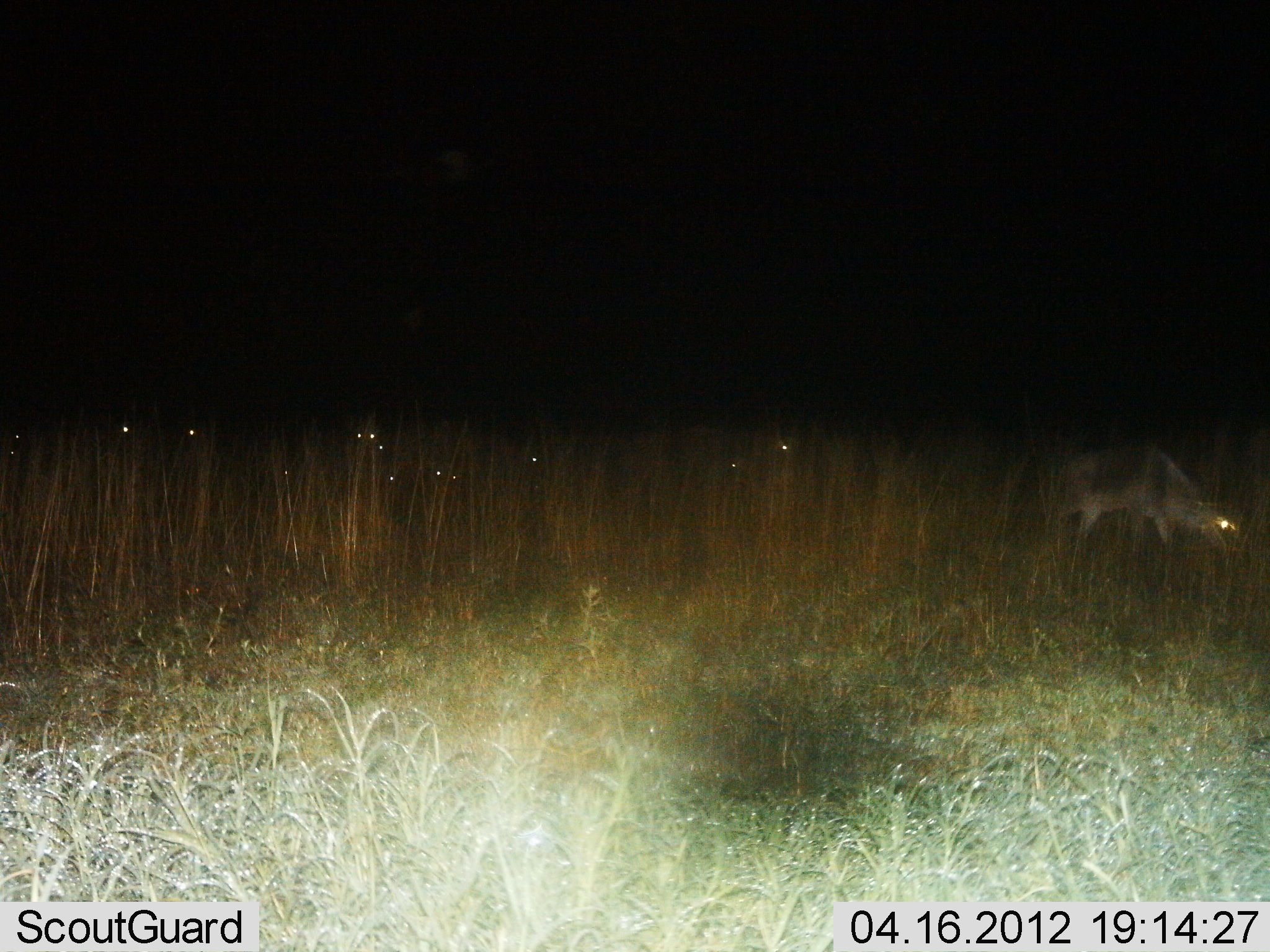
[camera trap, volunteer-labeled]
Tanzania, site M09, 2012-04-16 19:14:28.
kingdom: Animalia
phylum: Chordata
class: Mammalia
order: Artiodactyla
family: Bovidae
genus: Connochaetes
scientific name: Connochaetes taurinus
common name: blue wildebeest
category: wildebeest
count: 11-50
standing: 50%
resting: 12%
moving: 50%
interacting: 0%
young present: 0%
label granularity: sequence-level